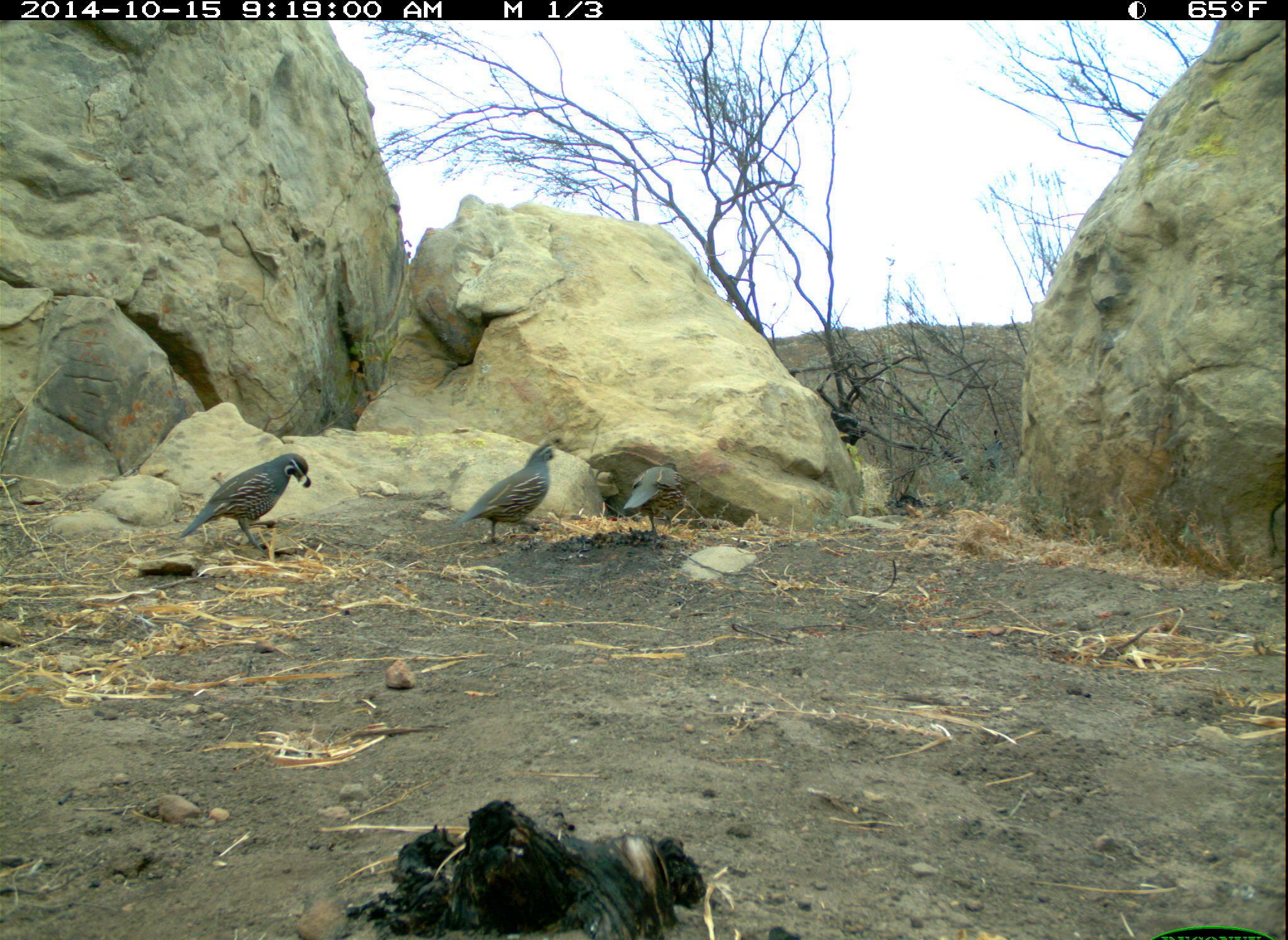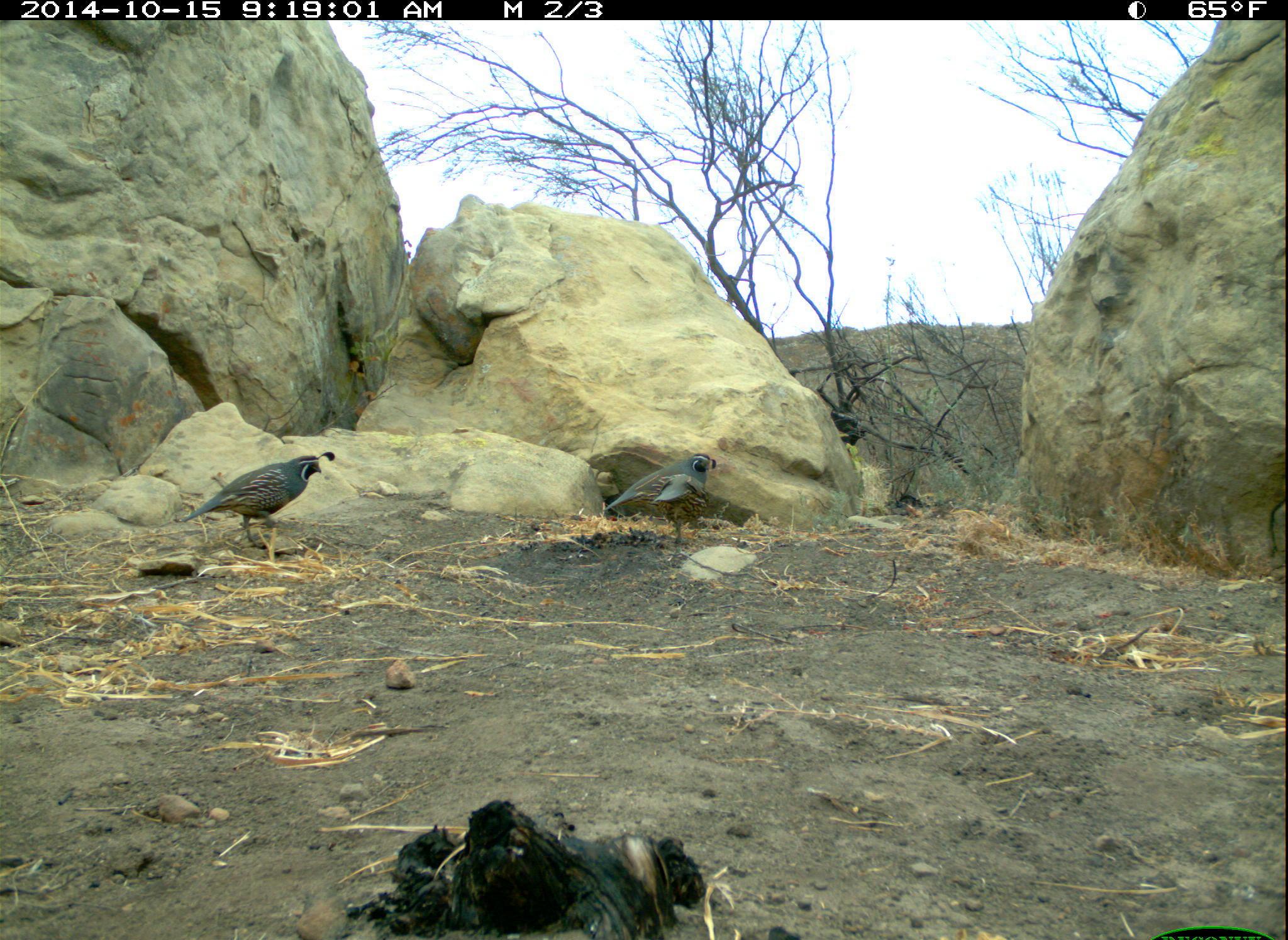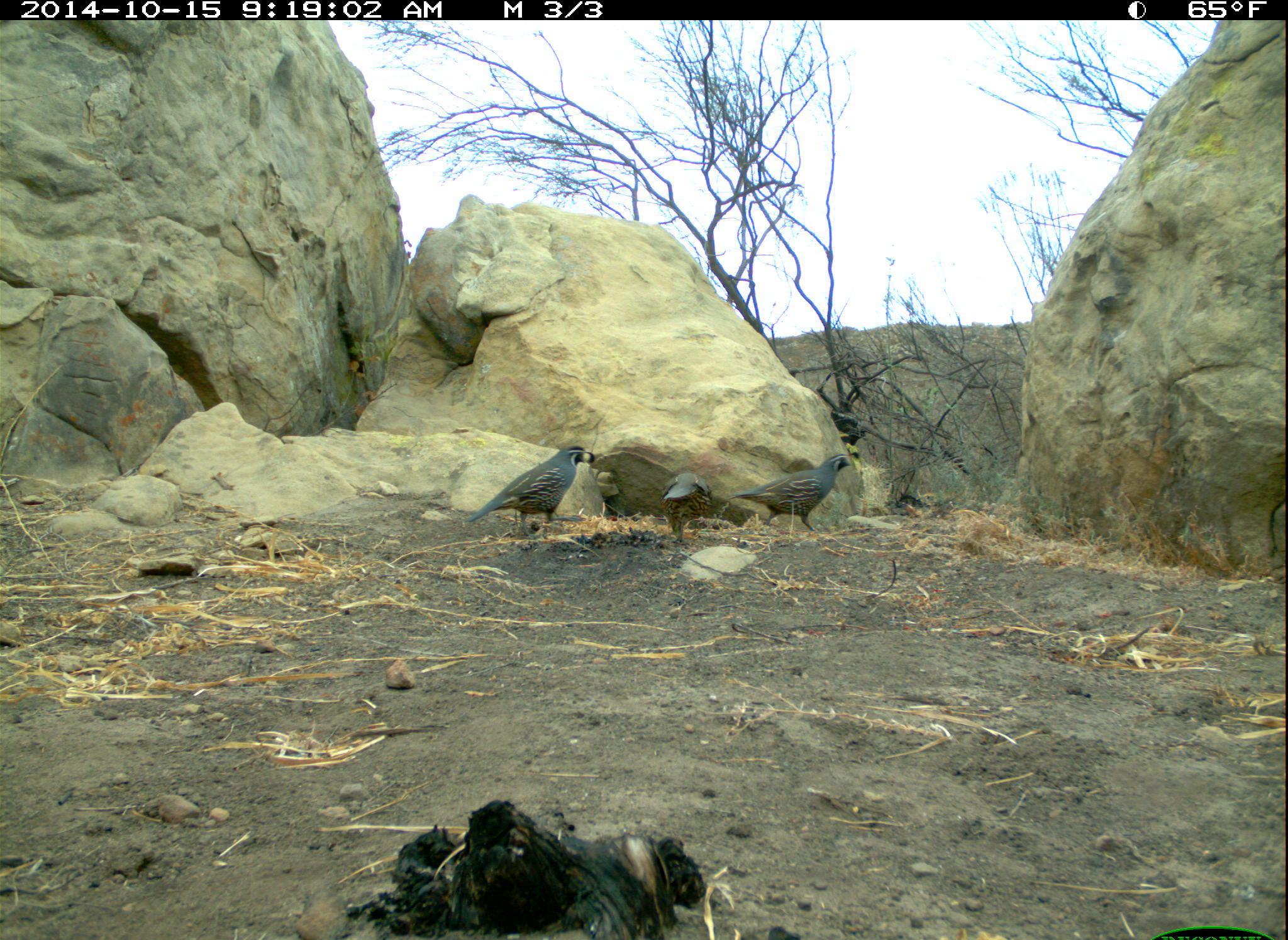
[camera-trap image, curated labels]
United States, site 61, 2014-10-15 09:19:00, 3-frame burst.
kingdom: Animalia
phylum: Chordata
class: Aves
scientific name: Aves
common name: bird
Bird (Aves).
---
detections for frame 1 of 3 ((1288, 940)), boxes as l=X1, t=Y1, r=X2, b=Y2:
bird: l=173, t=444, r=317, b=568; l=451, t=432, r=572, b=556; l=616, t=453, r=697, b=554; l=972, t=428, r=1004, b=476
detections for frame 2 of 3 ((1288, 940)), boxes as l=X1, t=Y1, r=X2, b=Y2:
bird: l=174, t=441, r=351, b=572; l=591, t=443, r=731, b=551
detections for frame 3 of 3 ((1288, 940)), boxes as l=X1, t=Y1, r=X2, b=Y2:
bird: l=469, t=440, r=607, b=556; l=737, t=445, r=869, b=548; l=647, t=461, r=710, b=554